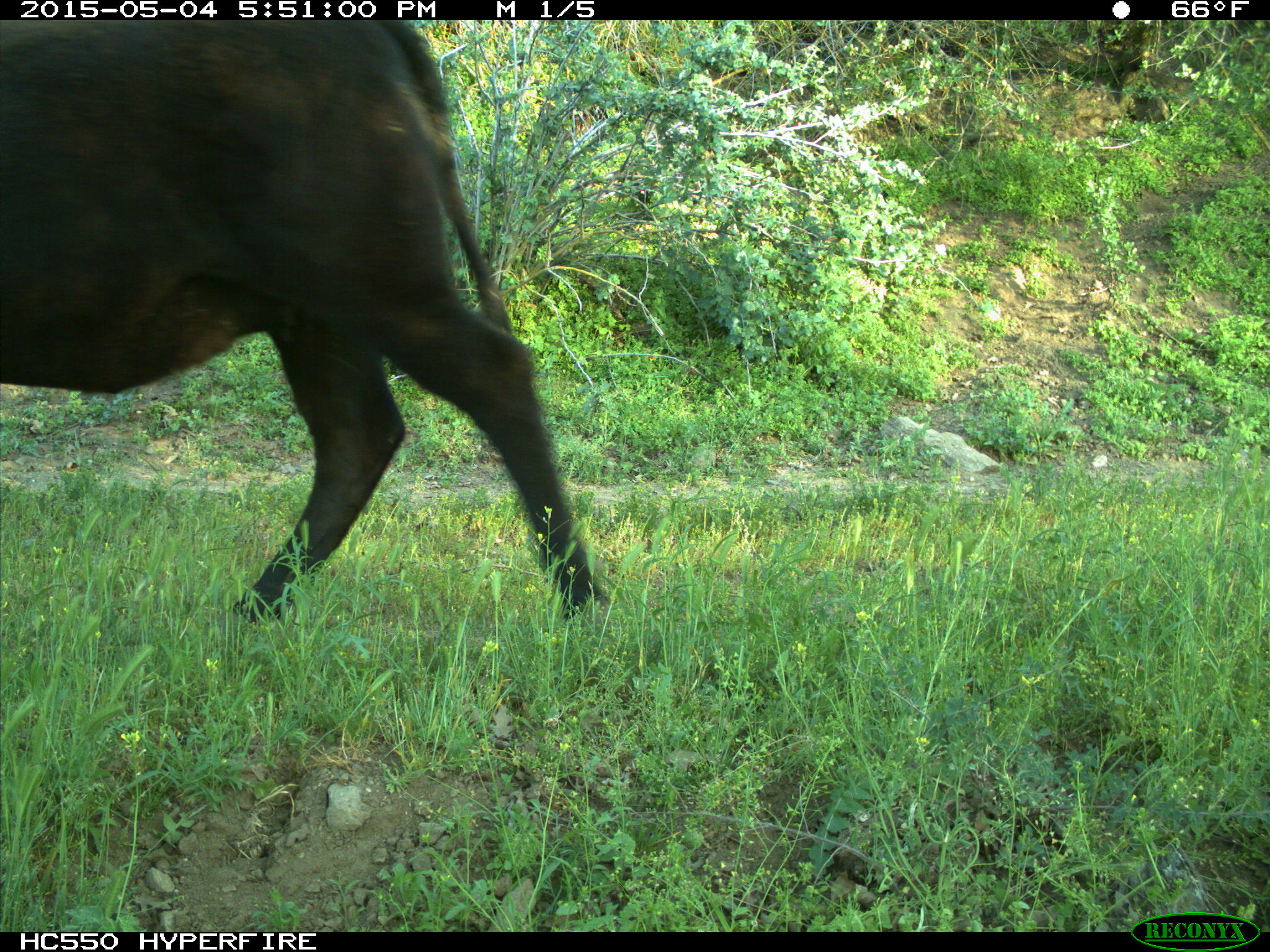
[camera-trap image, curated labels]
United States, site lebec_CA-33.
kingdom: Animalia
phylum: Chordata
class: Mammalia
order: Artiodactyla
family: Bovidae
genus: Bos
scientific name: Bos taurus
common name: domestic cow